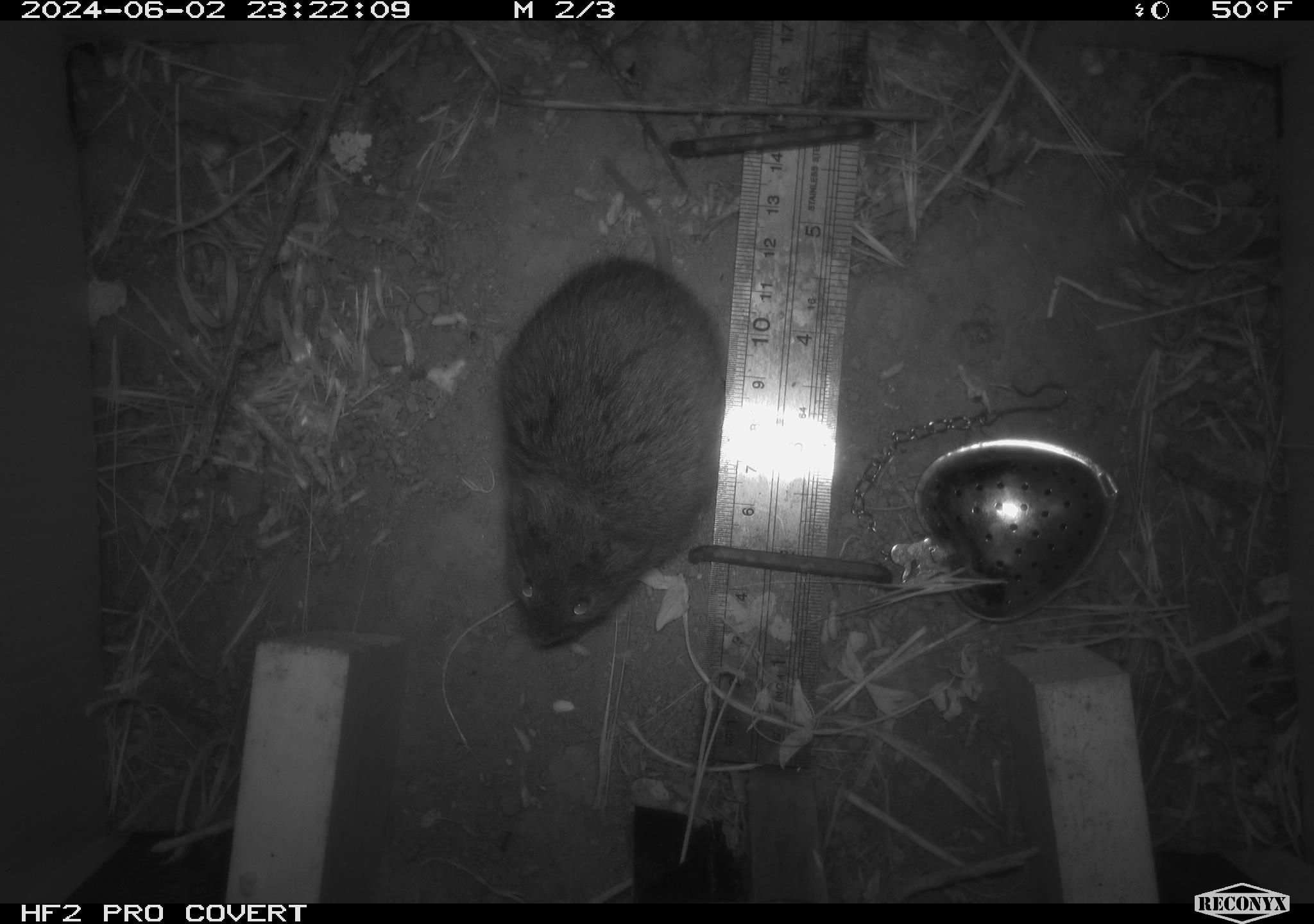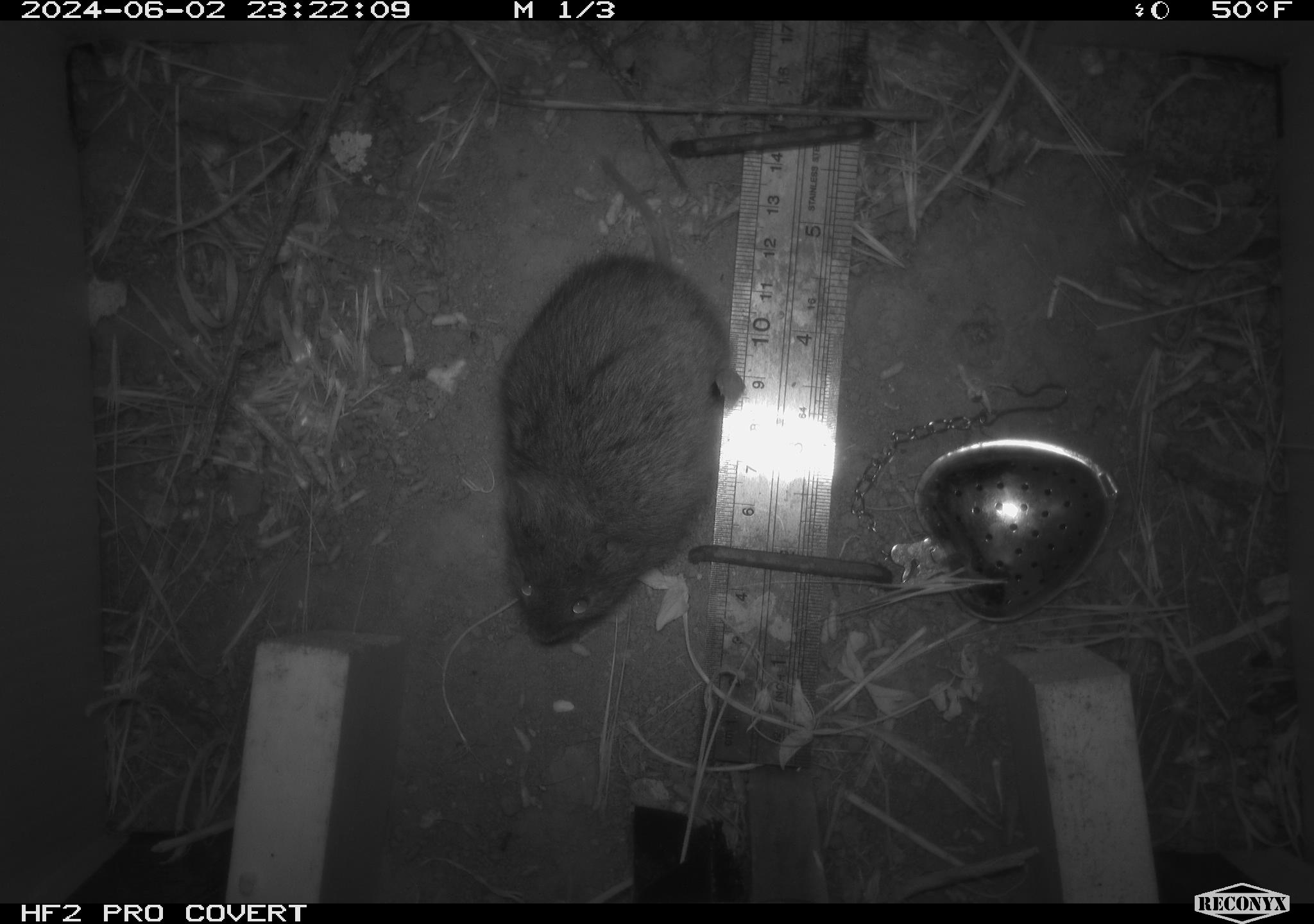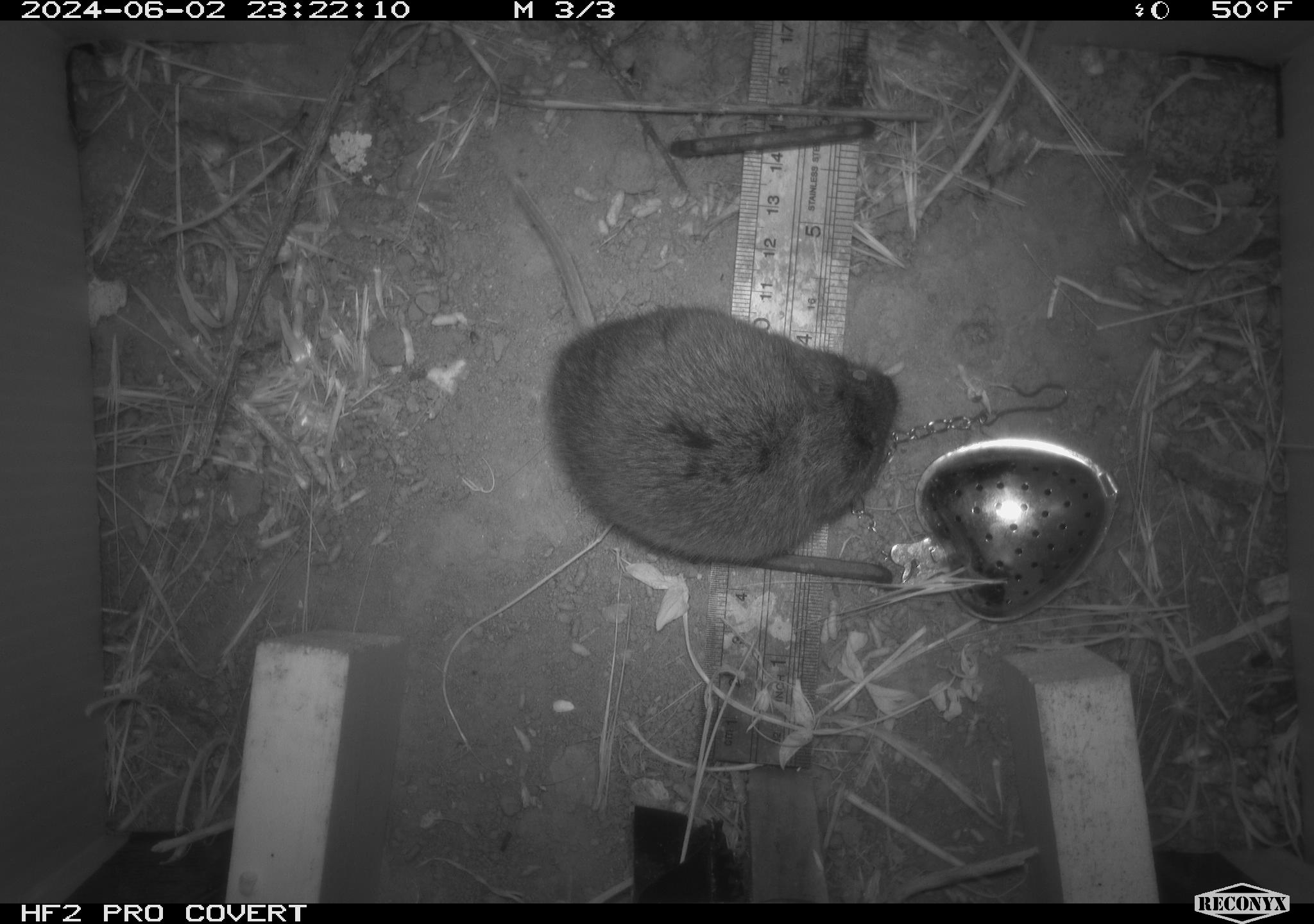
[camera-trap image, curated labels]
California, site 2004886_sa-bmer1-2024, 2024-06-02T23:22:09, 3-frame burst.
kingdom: Animalia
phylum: Chordata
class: Mammalia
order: Rodentia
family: Cricetidae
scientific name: Arvicolinae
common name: voles, lemmings, and muskrats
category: arvicolinae subfamily